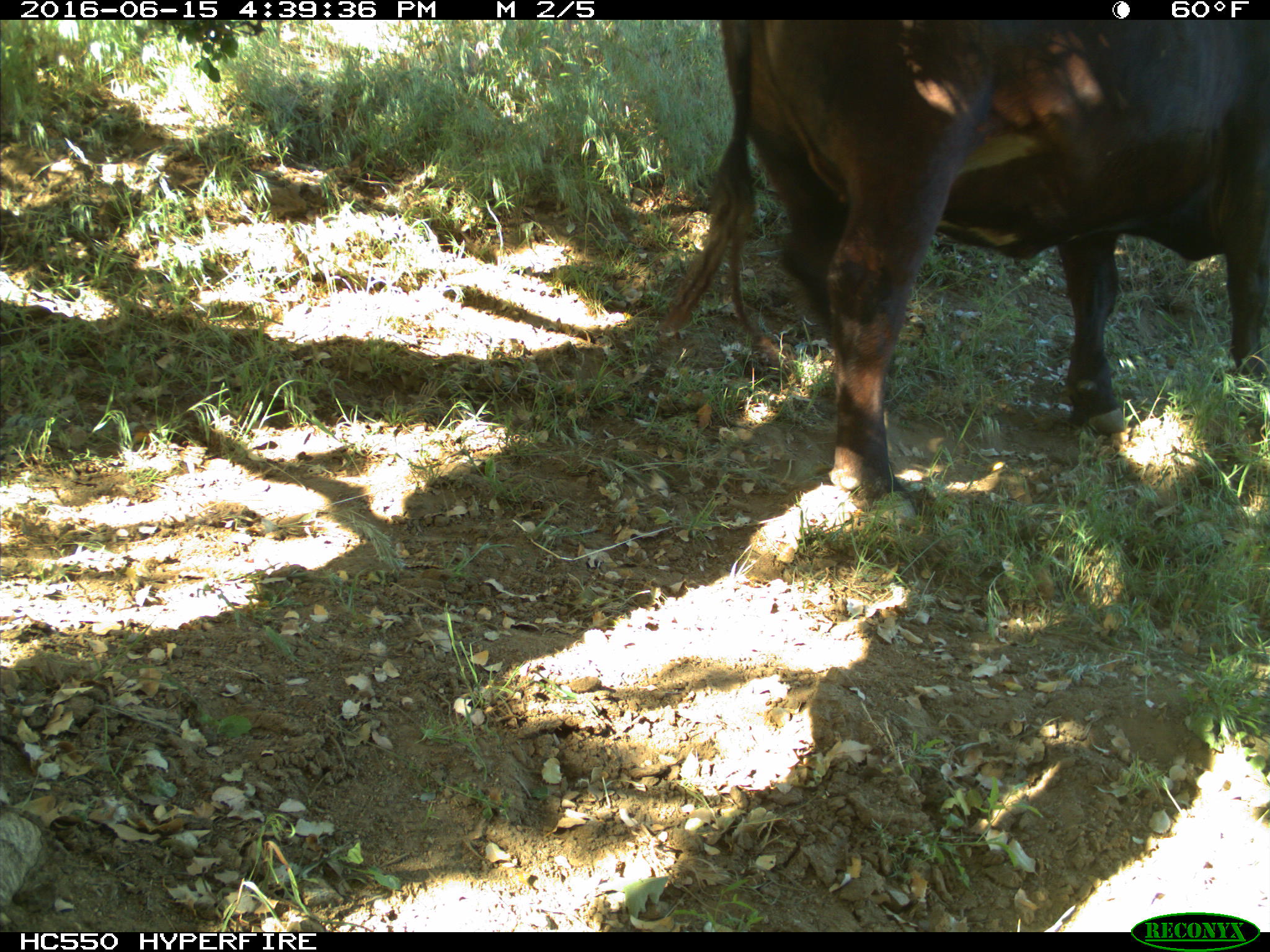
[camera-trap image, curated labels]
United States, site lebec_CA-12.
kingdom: Animalia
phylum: Chordata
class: Mammalia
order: Artiodactyla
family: Bovidae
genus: Bos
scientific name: Bos taurus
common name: domestic cow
Bos taurus (domestic cow).